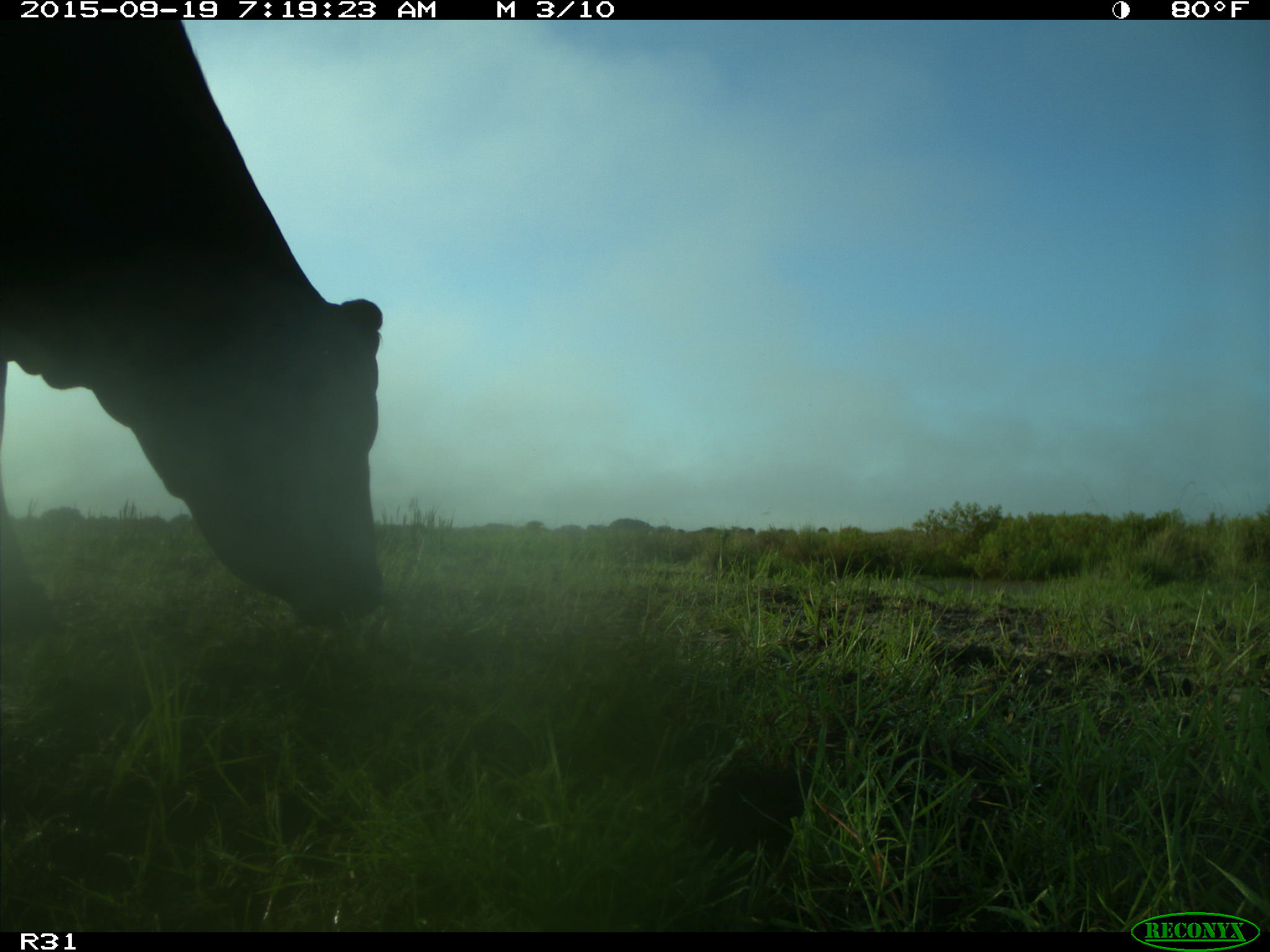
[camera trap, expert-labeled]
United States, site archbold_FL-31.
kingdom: Animalia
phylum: Chordata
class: Mammalia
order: Artiodactyla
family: Bovidae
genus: Bos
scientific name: Bos taurus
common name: domestic cow